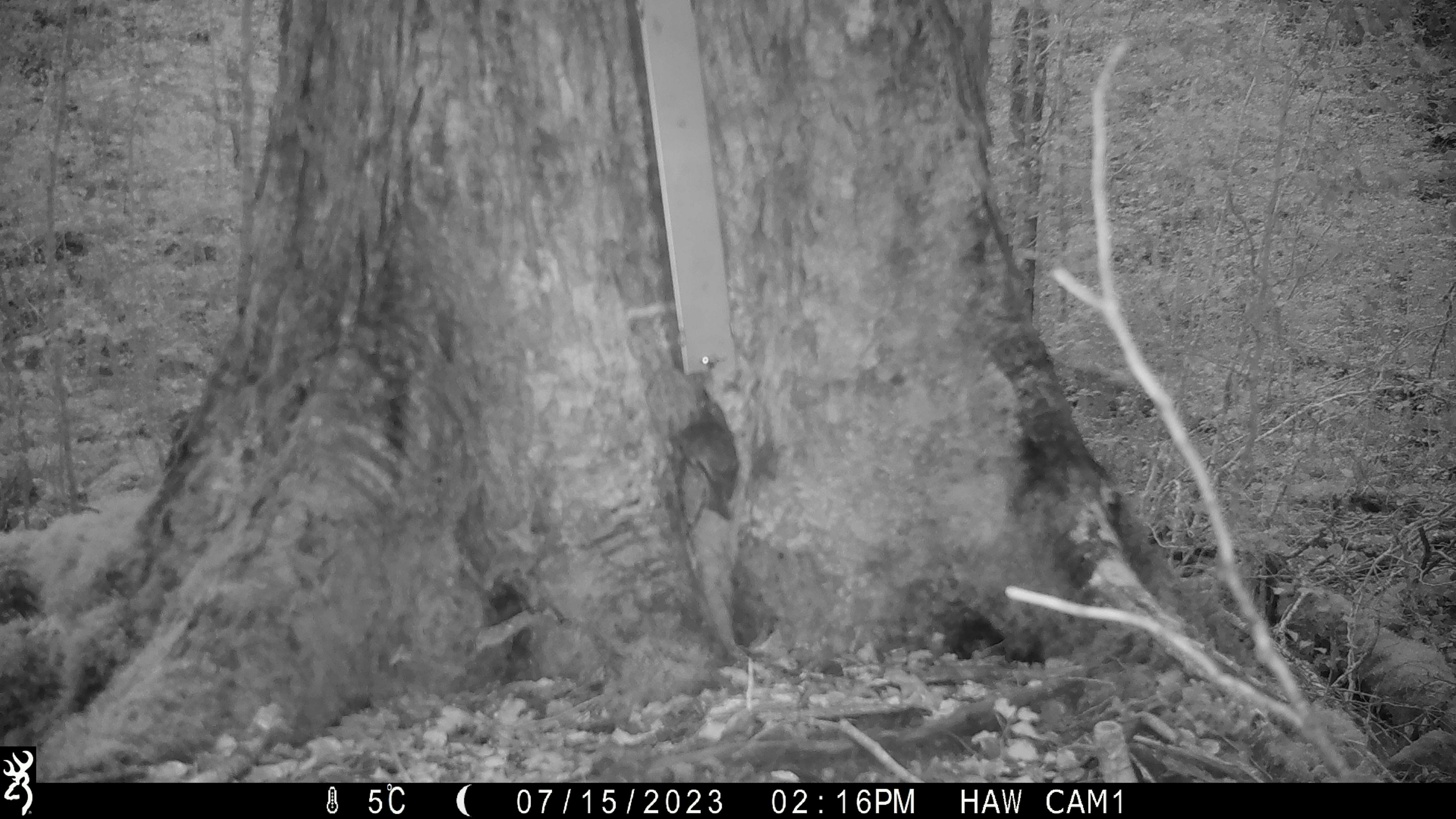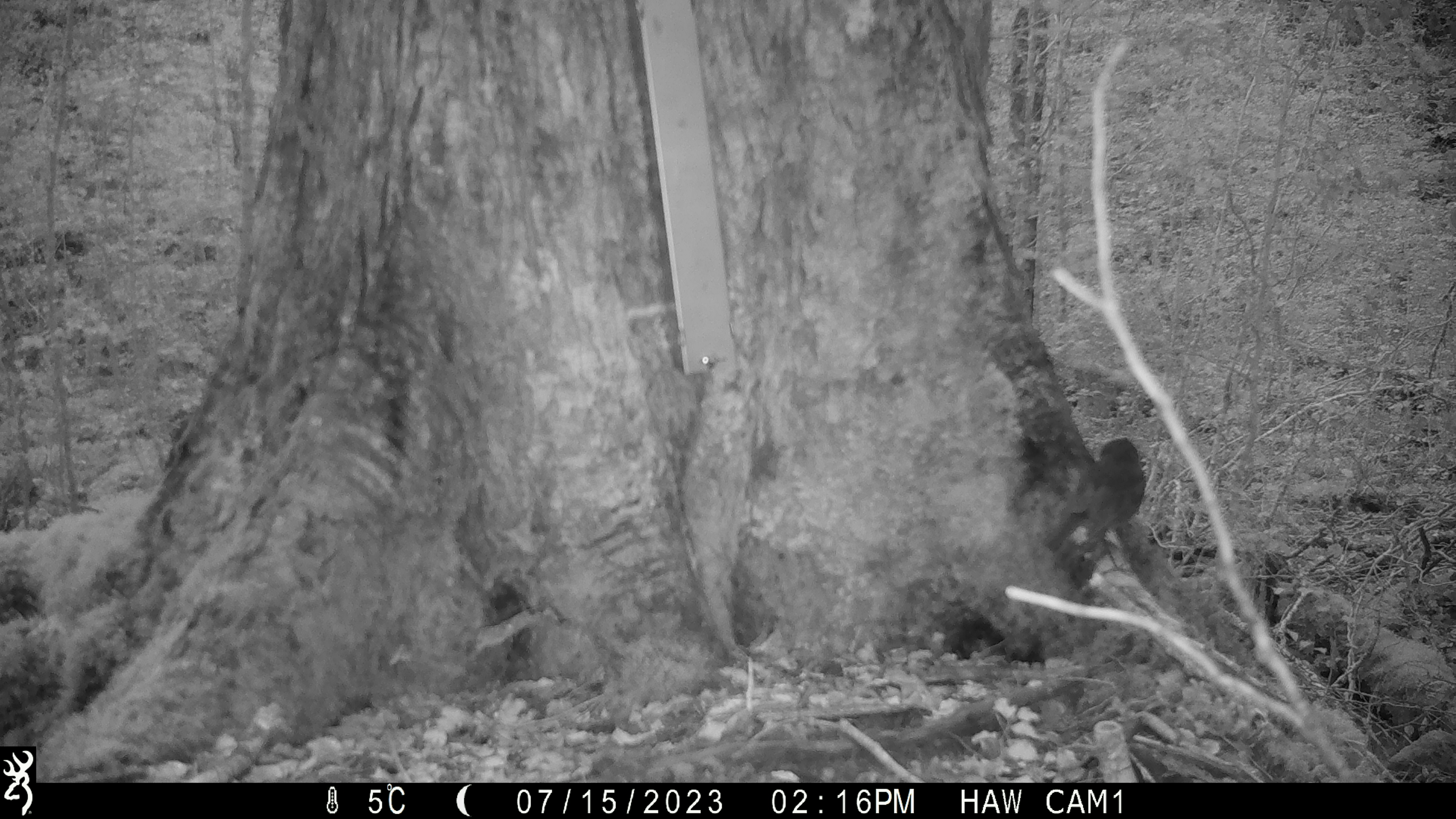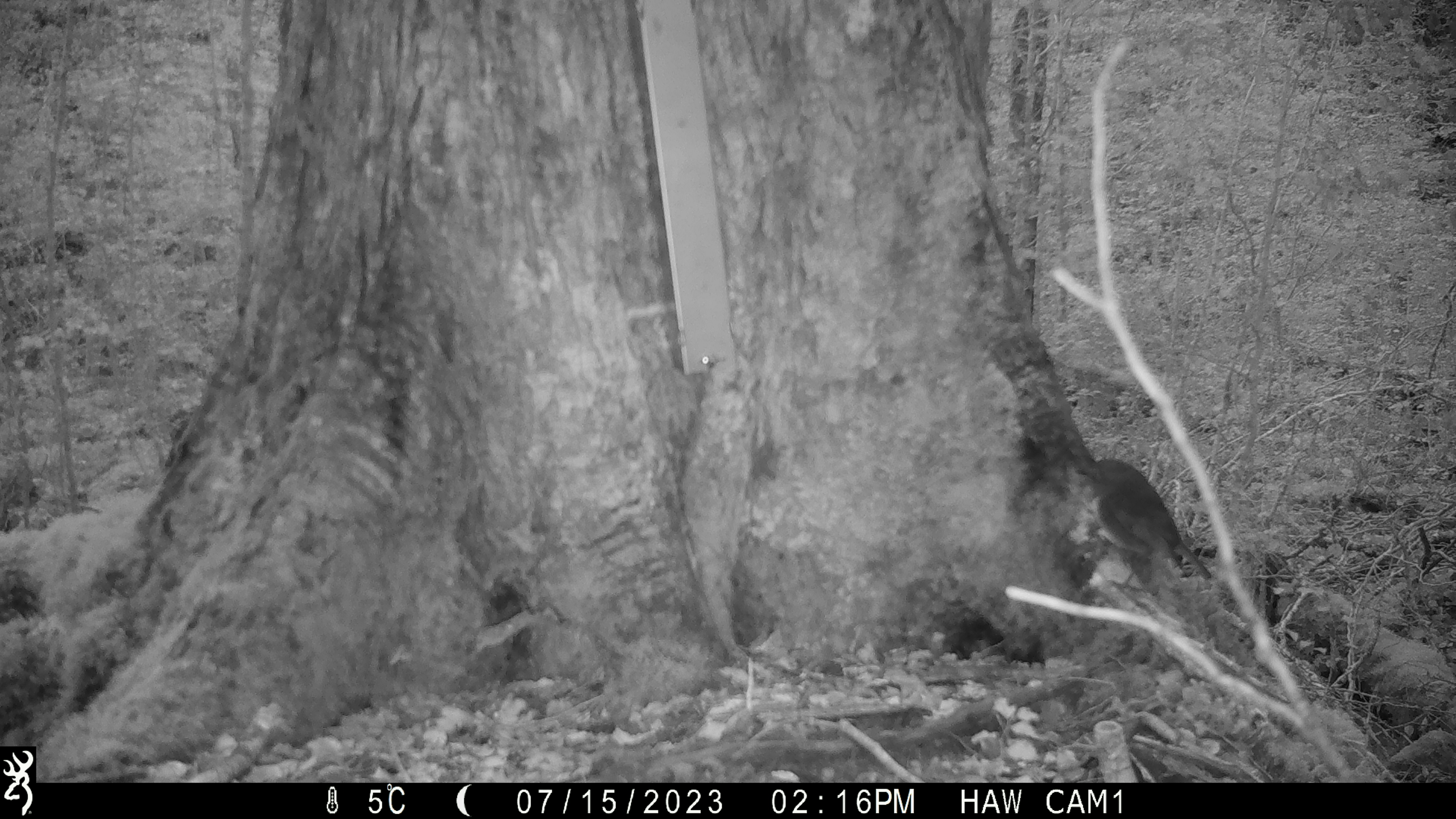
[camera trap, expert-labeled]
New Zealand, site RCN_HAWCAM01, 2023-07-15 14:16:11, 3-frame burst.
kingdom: Animalia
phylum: Chordata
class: Aves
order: Passeriformes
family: Petroicidae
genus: Petroica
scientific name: Petroica australis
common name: new zealand robin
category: robin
Robin (new zealand robin) (Petroica australis).